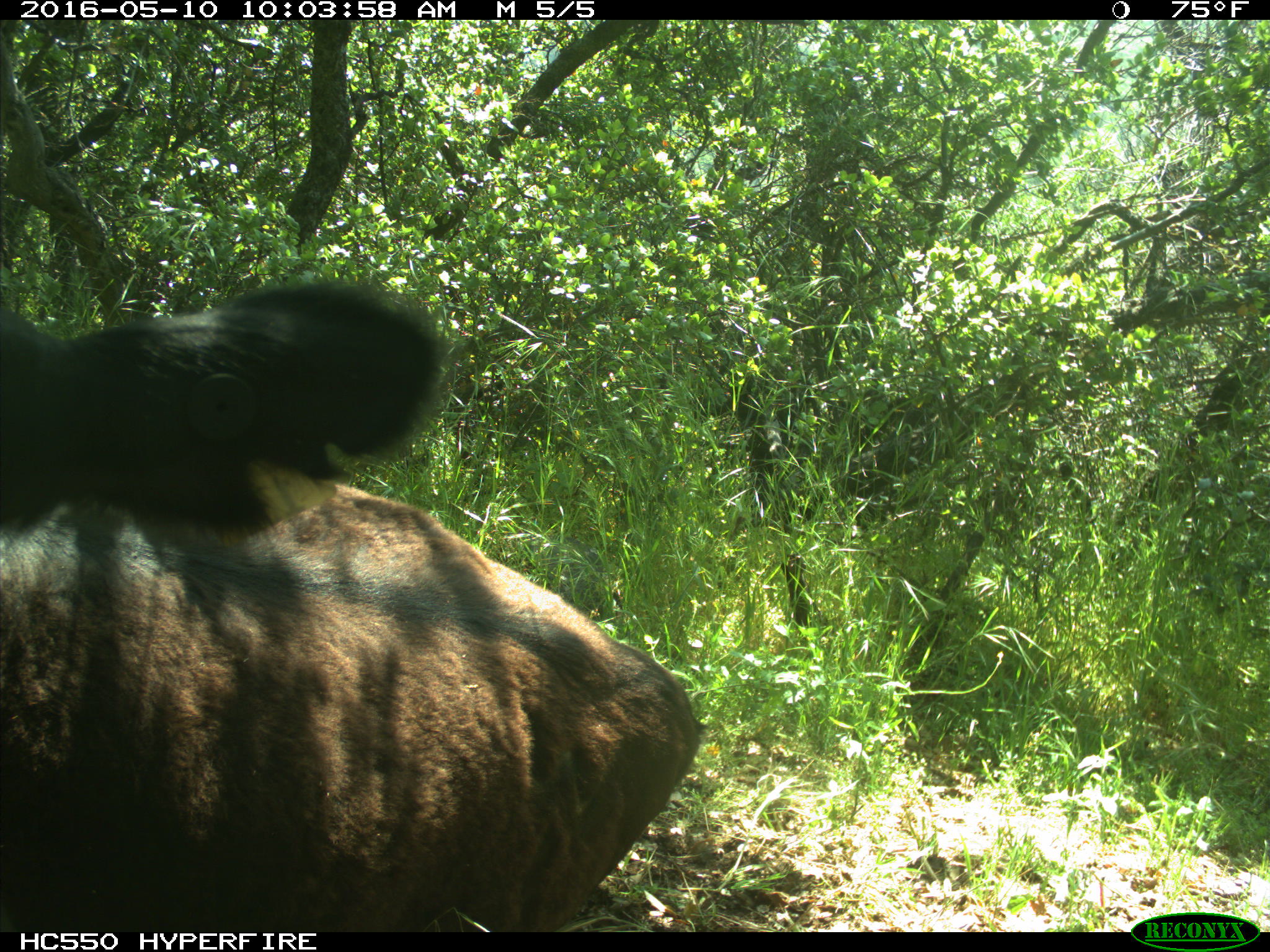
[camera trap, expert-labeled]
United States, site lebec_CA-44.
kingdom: Animalia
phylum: Chordata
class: Mammalia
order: Artiodactyla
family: Bovidae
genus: Bos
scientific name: Bos taurus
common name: domestic cow